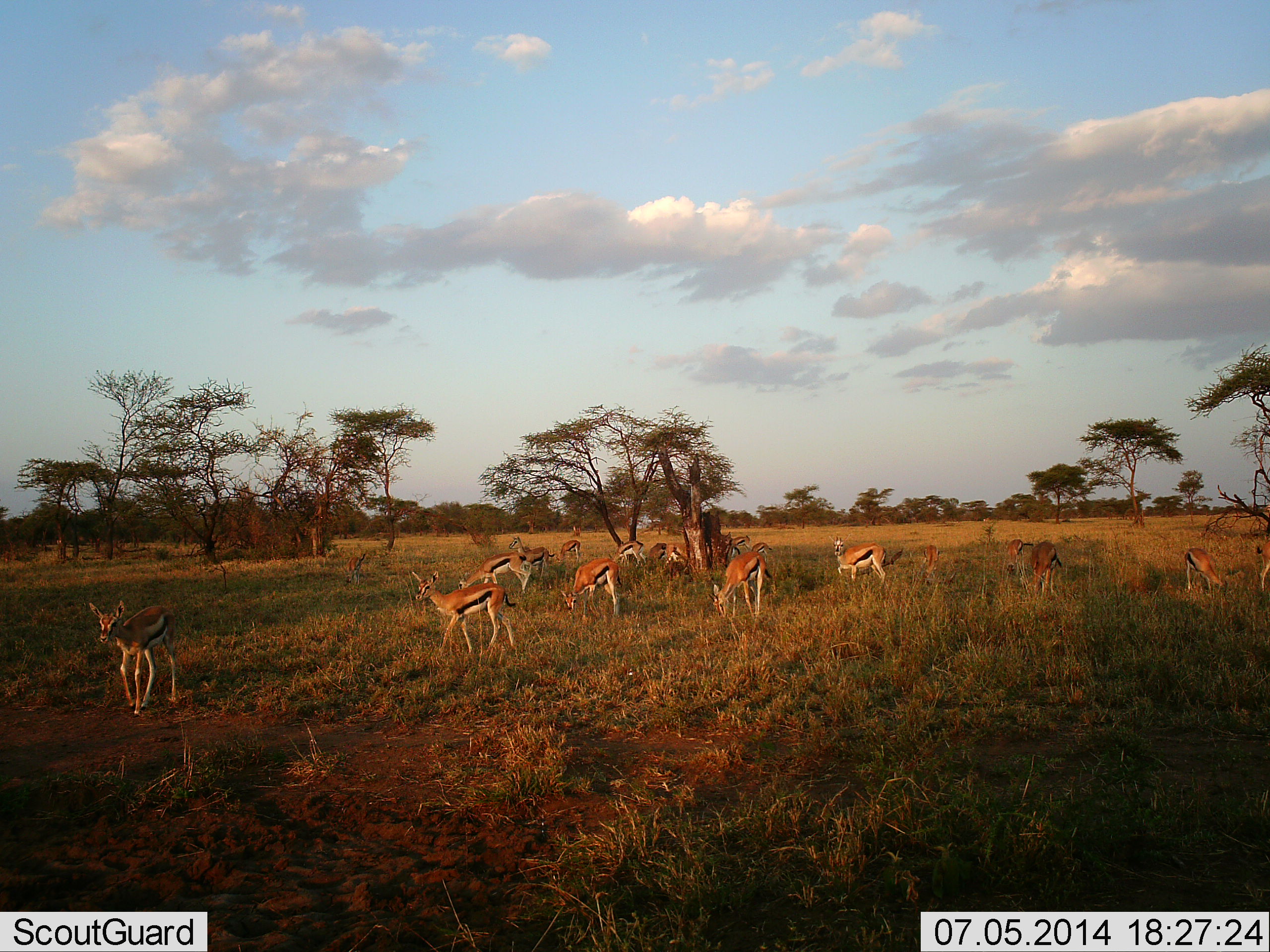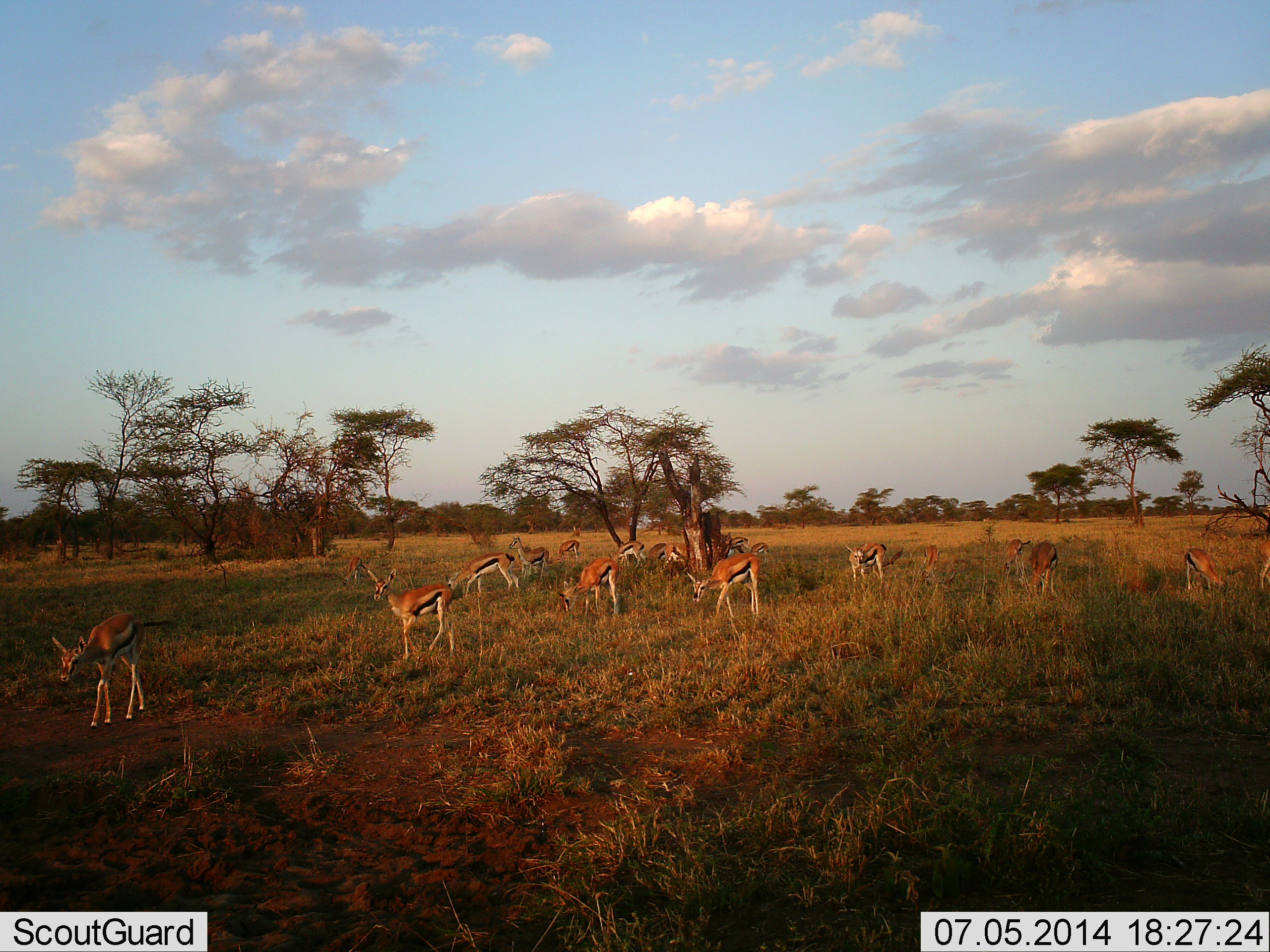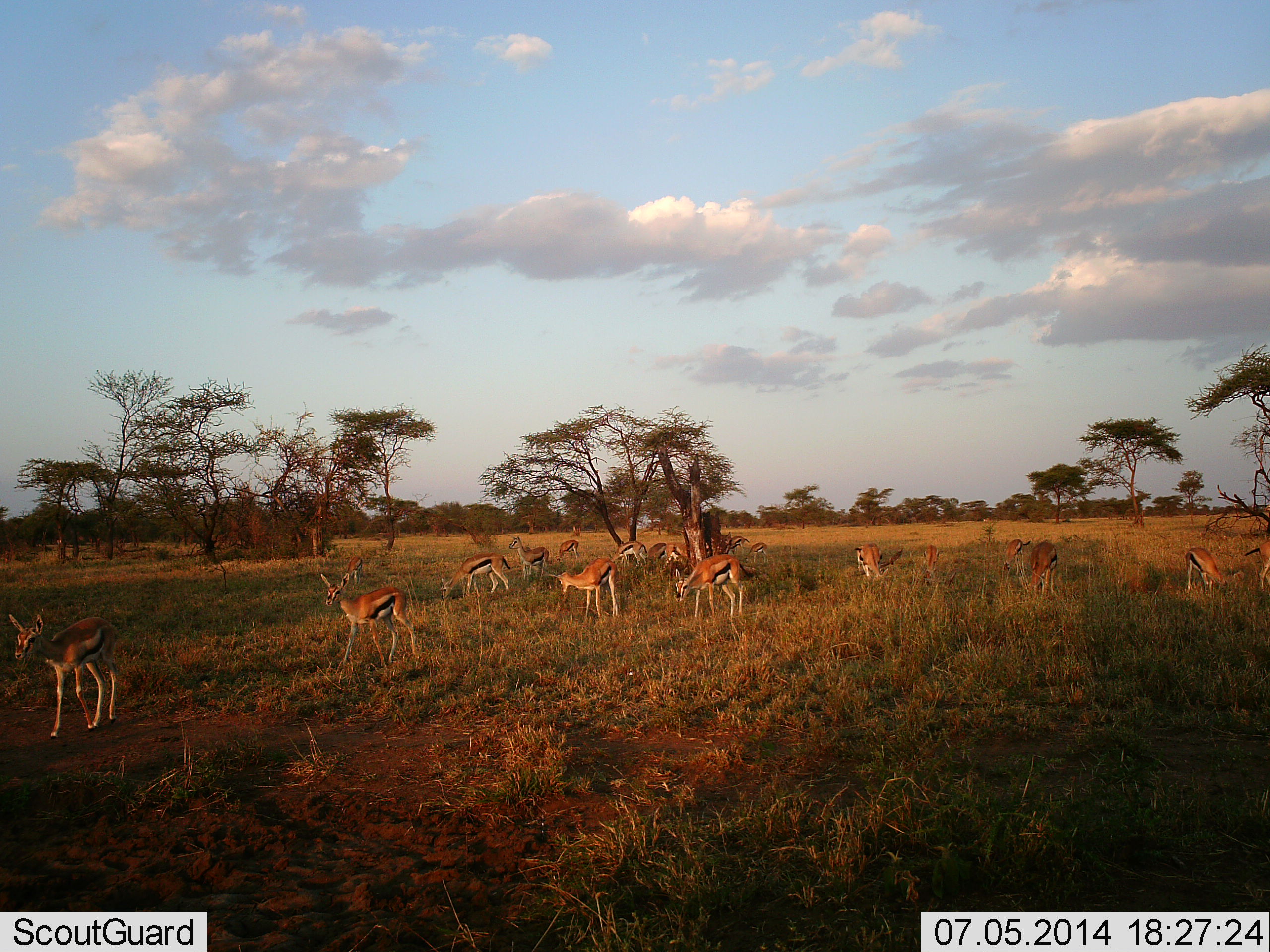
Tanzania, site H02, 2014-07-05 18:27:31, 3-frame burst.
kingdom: Animalia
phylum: Chordata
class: Mammalia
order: Artiodactyla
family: Bovidae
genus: Eudorcas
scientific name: Eudorcas thomsonii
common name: thomson's gazelle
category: gazellethomsons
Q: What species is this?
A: Gazellethomsons (thomson's gazelle) (Eudorcas thomsonii).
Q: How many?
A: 11-50.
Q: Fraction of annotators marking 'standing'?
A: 80%.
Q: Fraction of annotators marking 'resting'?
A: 10%.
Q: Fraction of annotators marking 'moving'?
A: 70%.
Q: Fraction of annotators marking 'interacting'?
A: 0%.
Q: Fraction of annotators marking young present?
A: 0%.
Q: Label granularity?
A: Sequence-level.